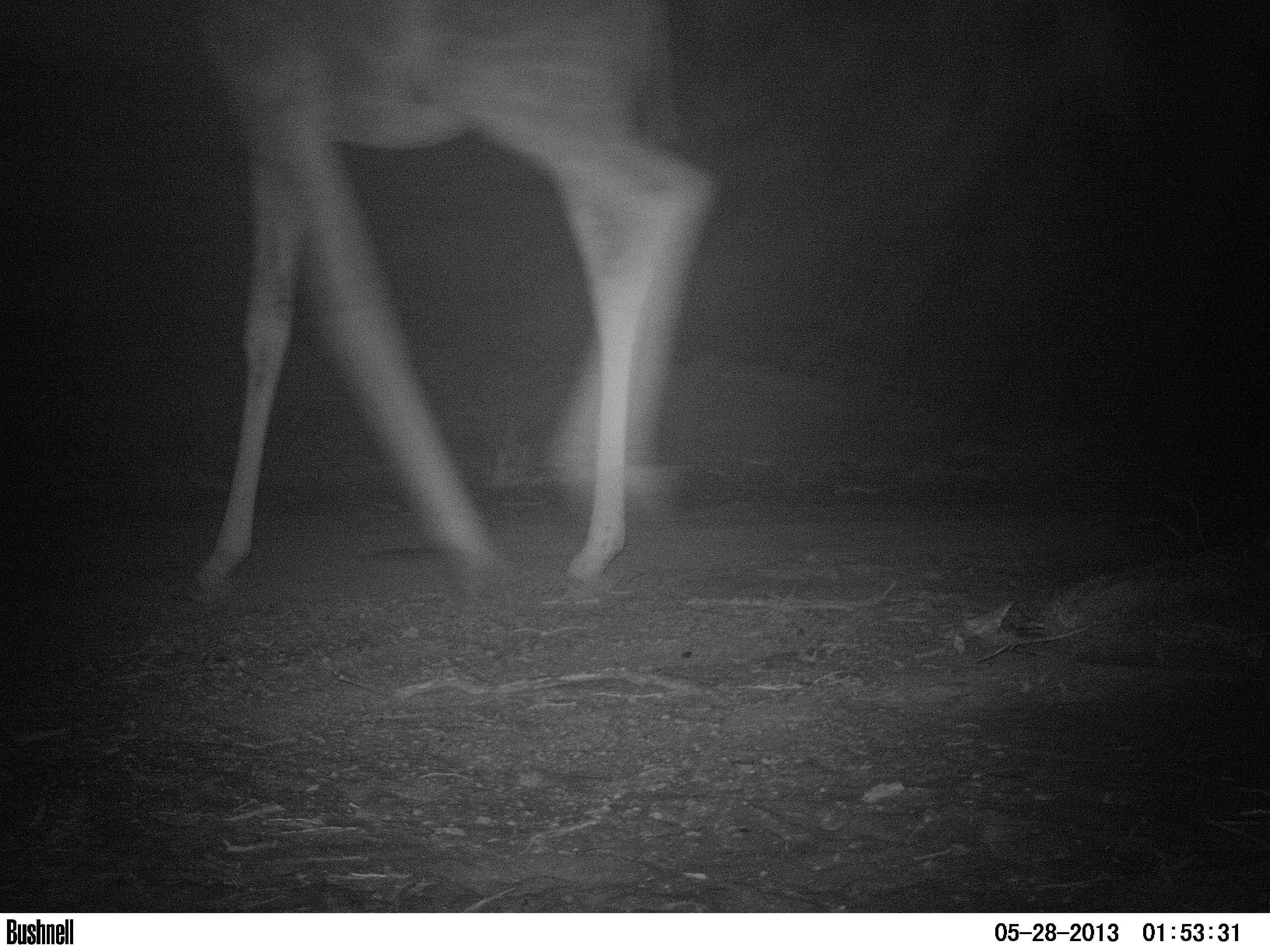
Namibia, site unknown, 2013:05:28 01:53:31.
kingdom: Animalia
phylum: Chordata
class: Mammalia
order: Artiodactyla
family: Giraffidae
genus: Giraffa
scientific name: Giraffa camelopardalis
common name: giraffe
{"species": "Giraffa camelopardalis (giraffe)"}